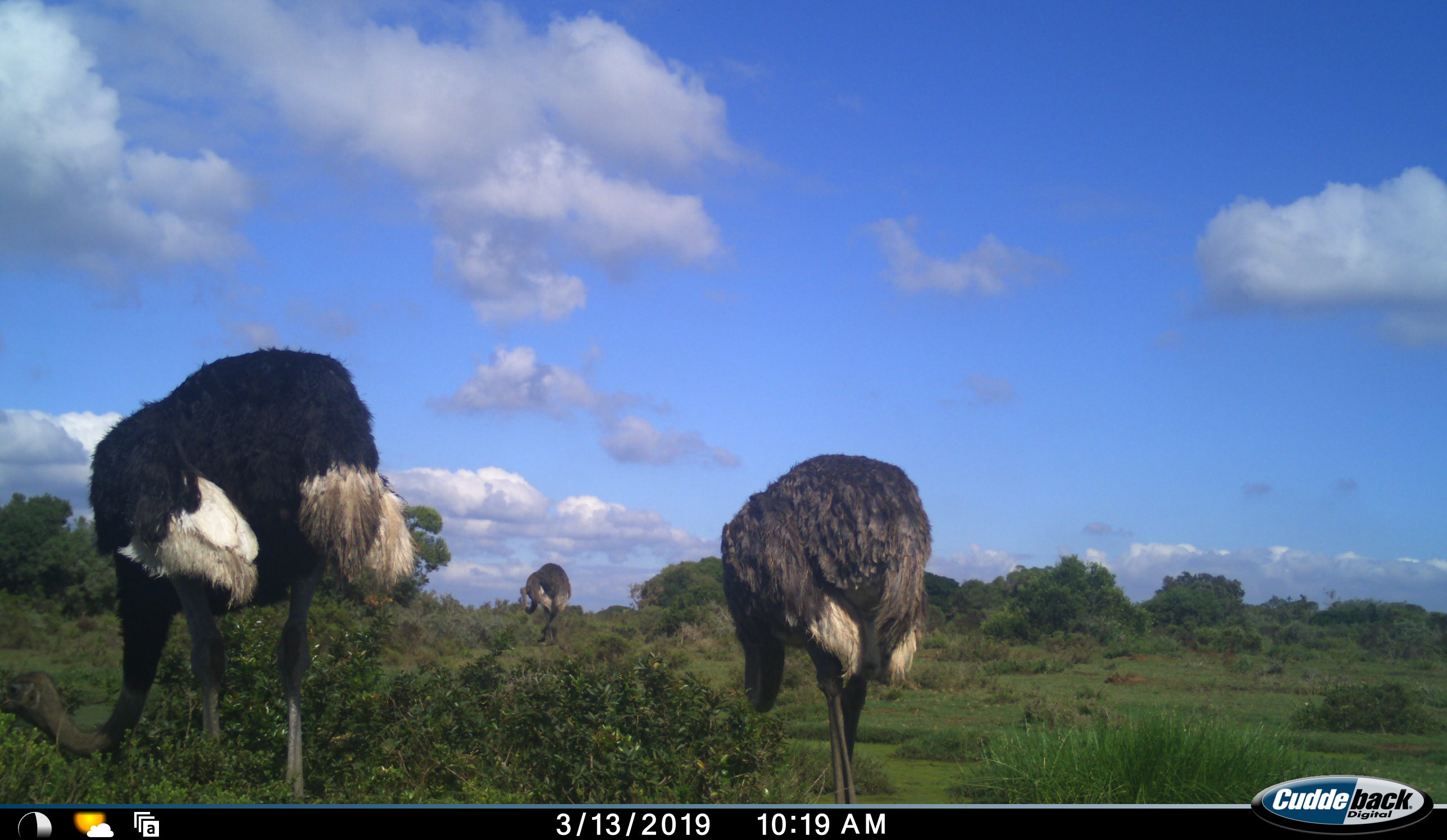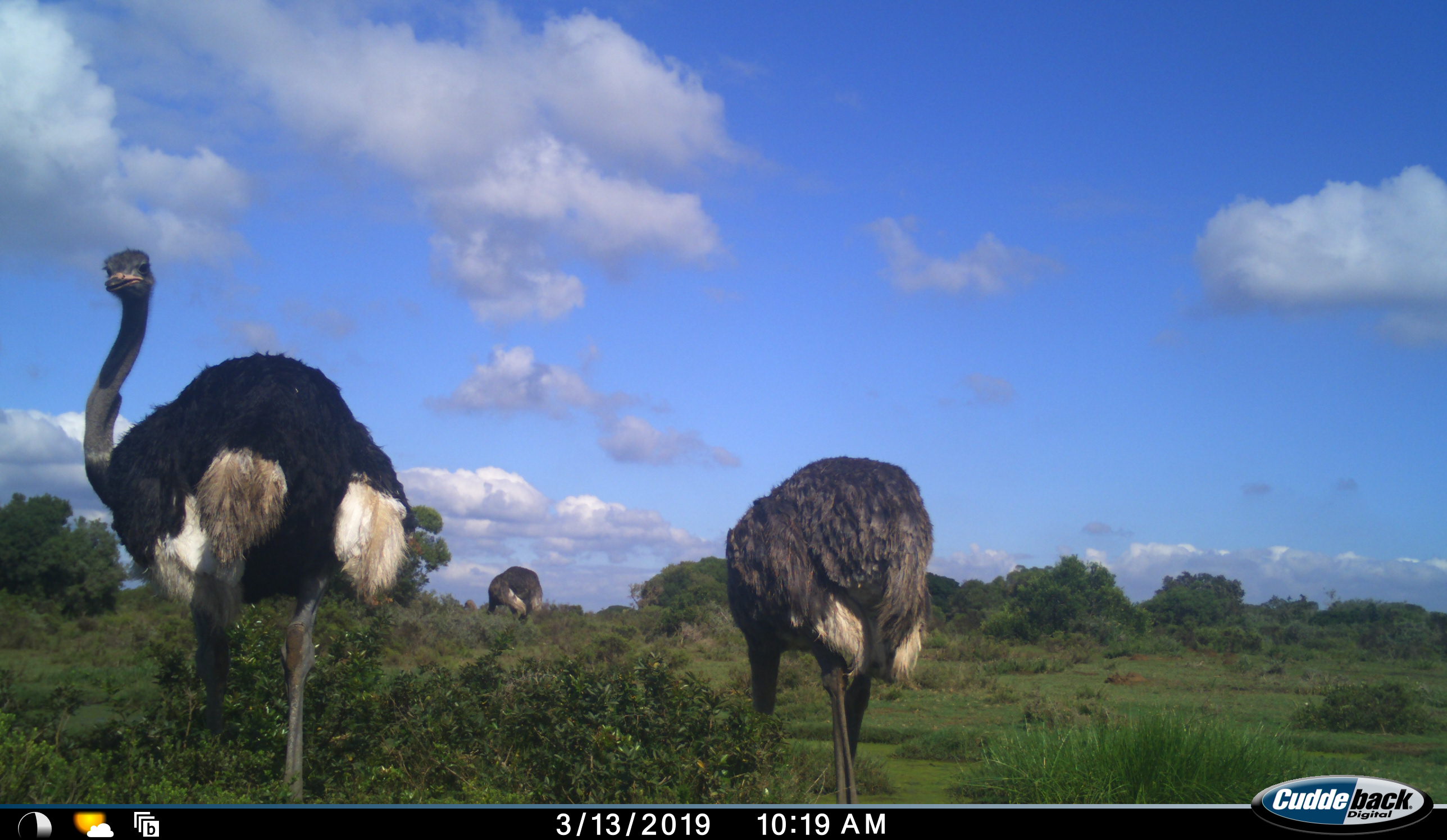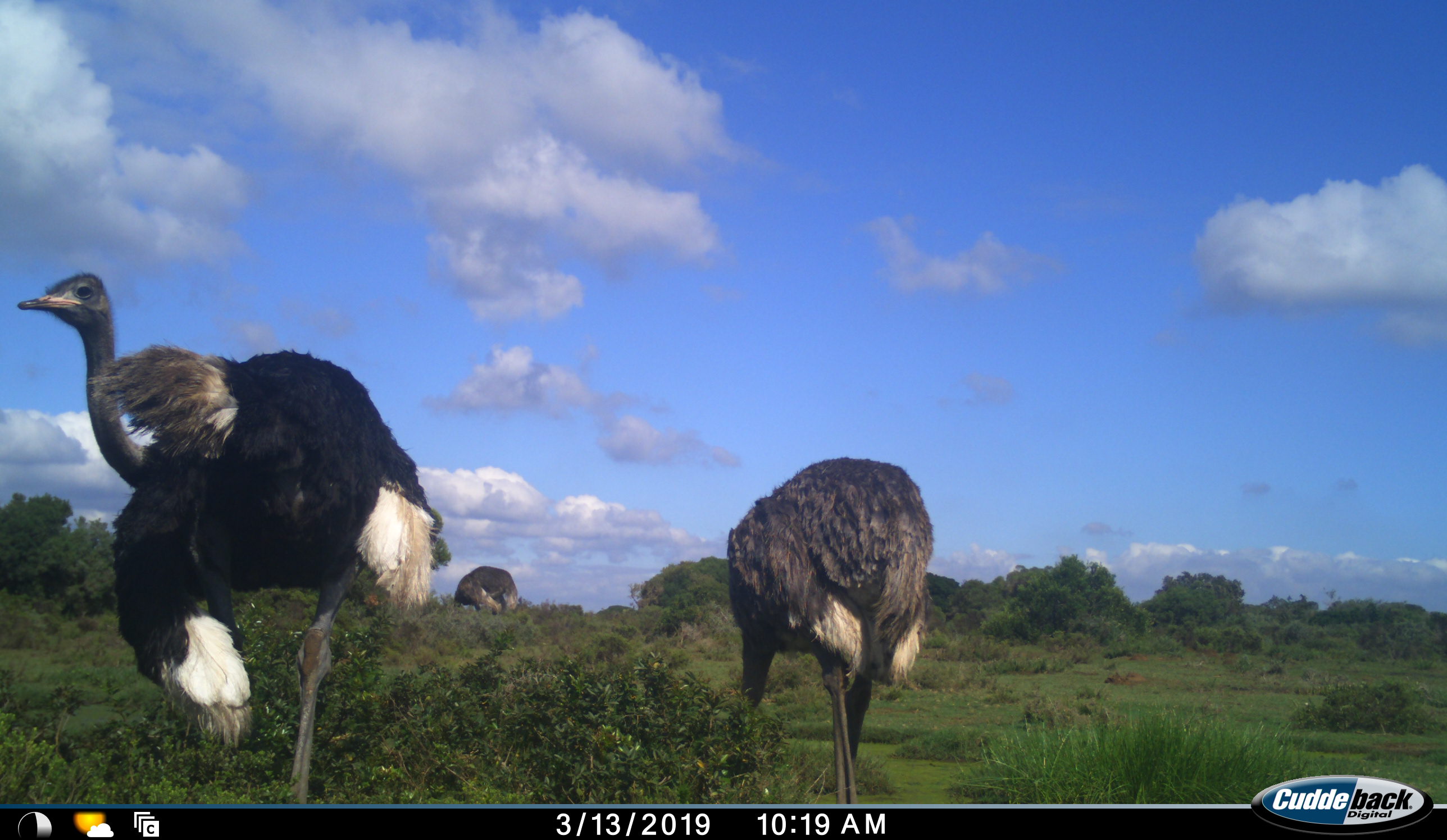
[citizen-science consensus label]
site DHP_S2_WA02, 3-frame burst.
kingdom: Animalia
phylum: Chordata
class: Aves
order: Struthioniformes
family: Struthionidae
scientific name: Struthionidae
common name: ostrich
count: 3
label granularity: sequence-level